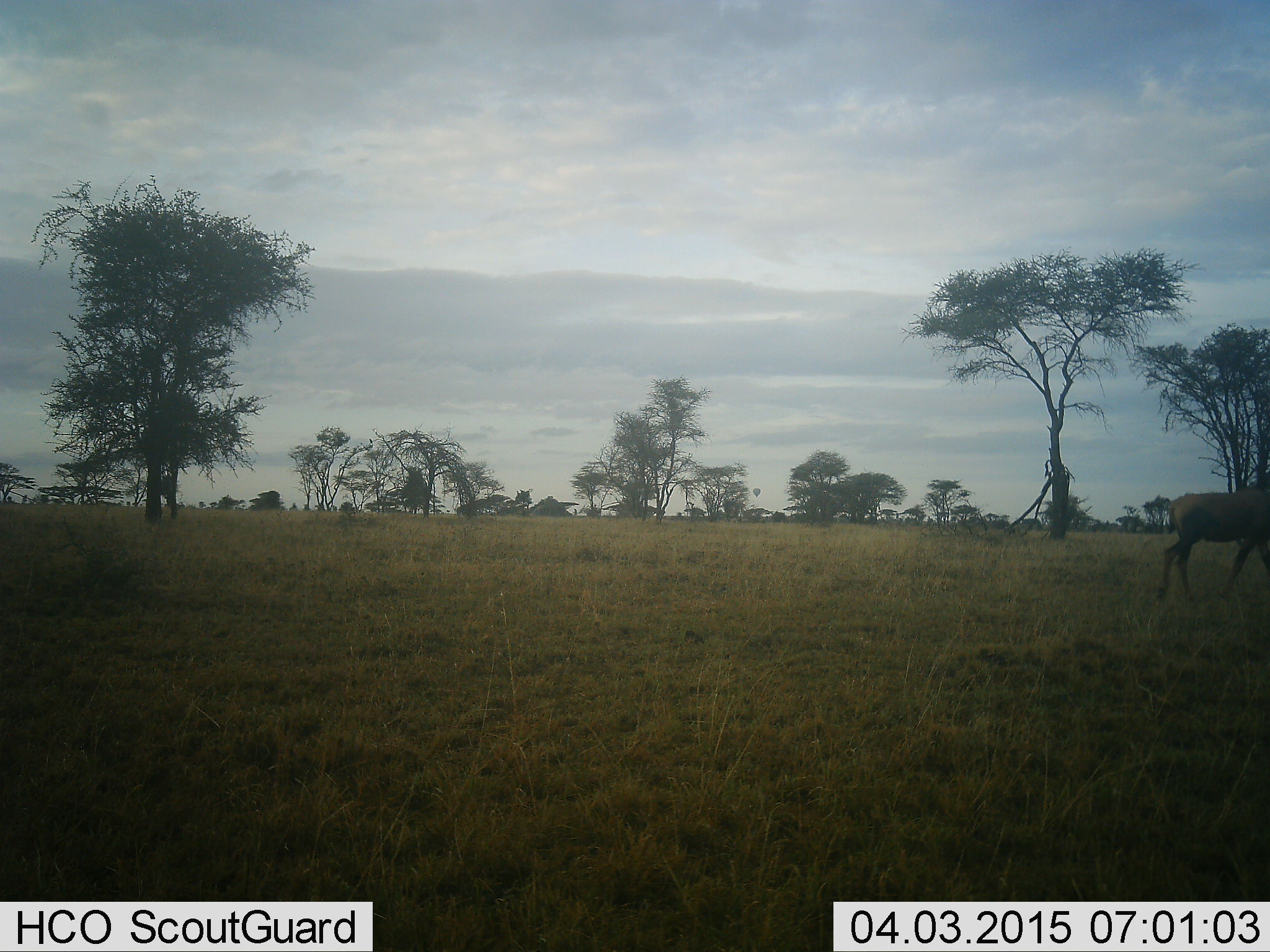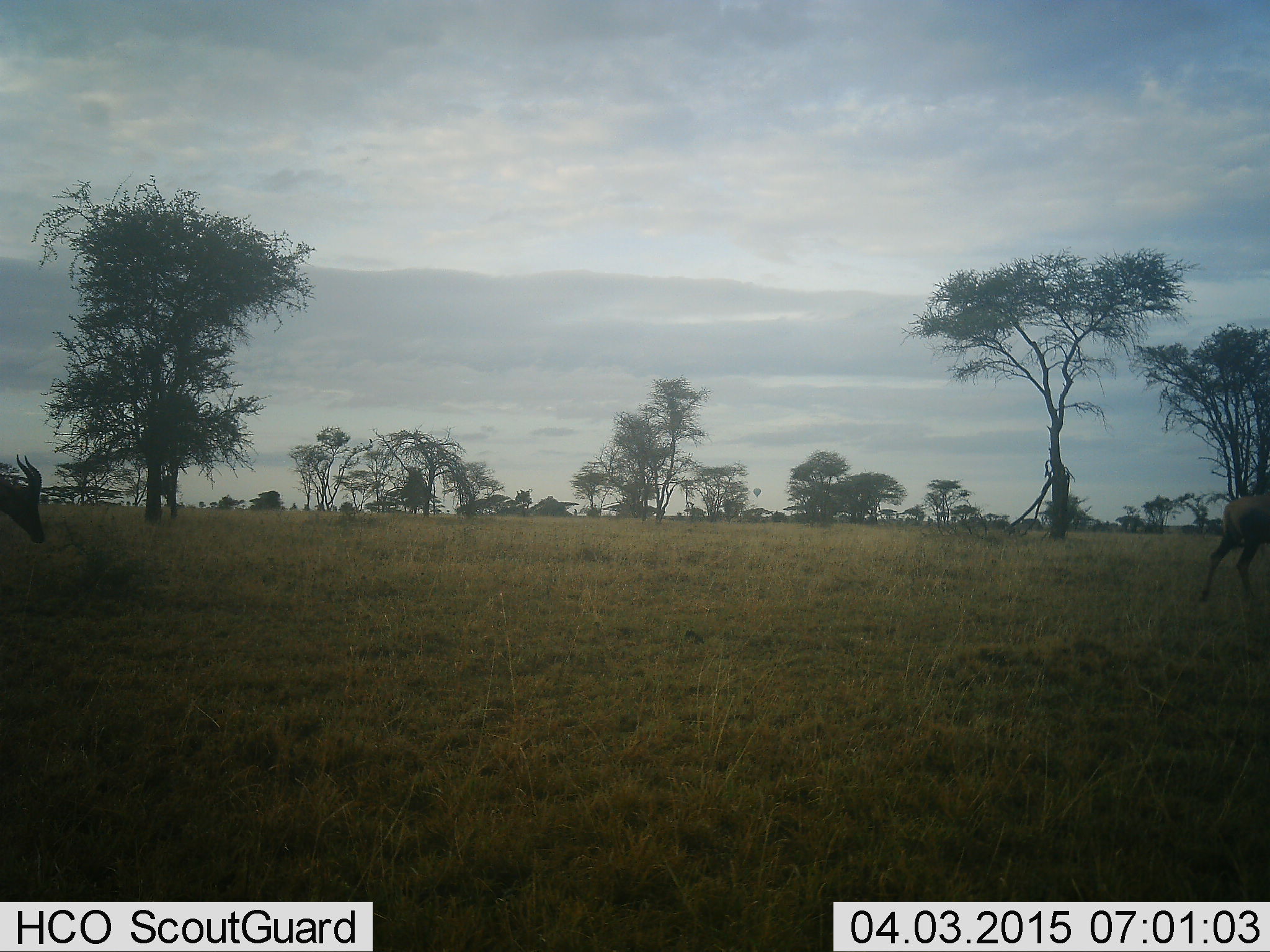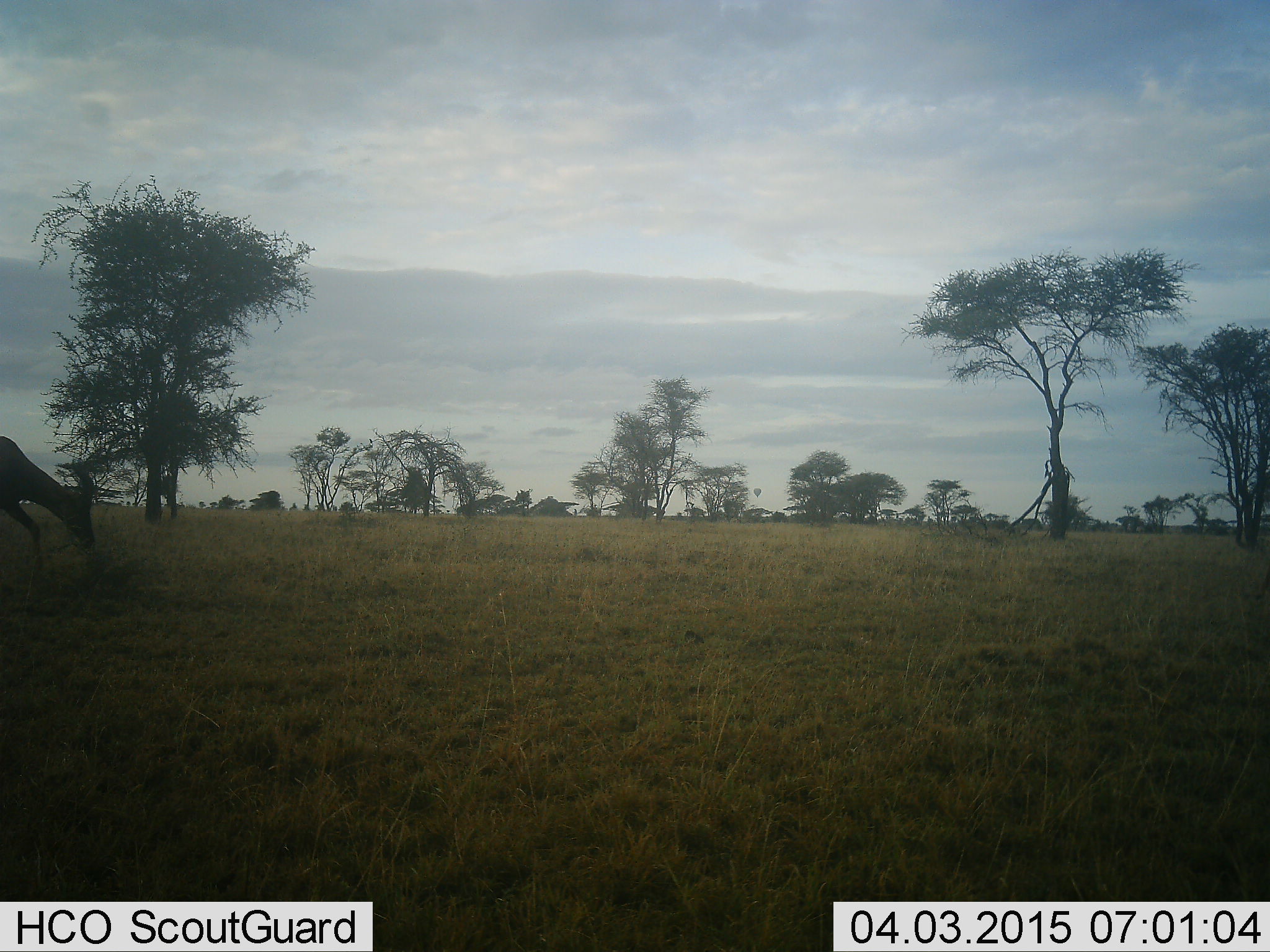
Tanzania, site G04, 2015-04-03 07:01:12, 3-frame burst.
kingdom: Animalia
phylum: Chordata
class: Mammalia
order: Artiodactyla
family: Bovidae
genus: Damaliscus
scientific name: Damaliscus lunatus jimela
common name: topi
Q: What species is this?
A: Topi (Damaliscus lunatus jimela).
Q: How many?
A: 2.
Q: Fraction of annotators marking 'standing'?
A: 0%.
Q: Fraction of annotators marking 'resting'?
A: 10%.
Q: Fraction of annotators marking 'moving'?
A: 90%.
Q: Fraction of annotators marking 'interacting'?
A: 0%.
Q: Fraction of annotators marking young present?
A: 0%.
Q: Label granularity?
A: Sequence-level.